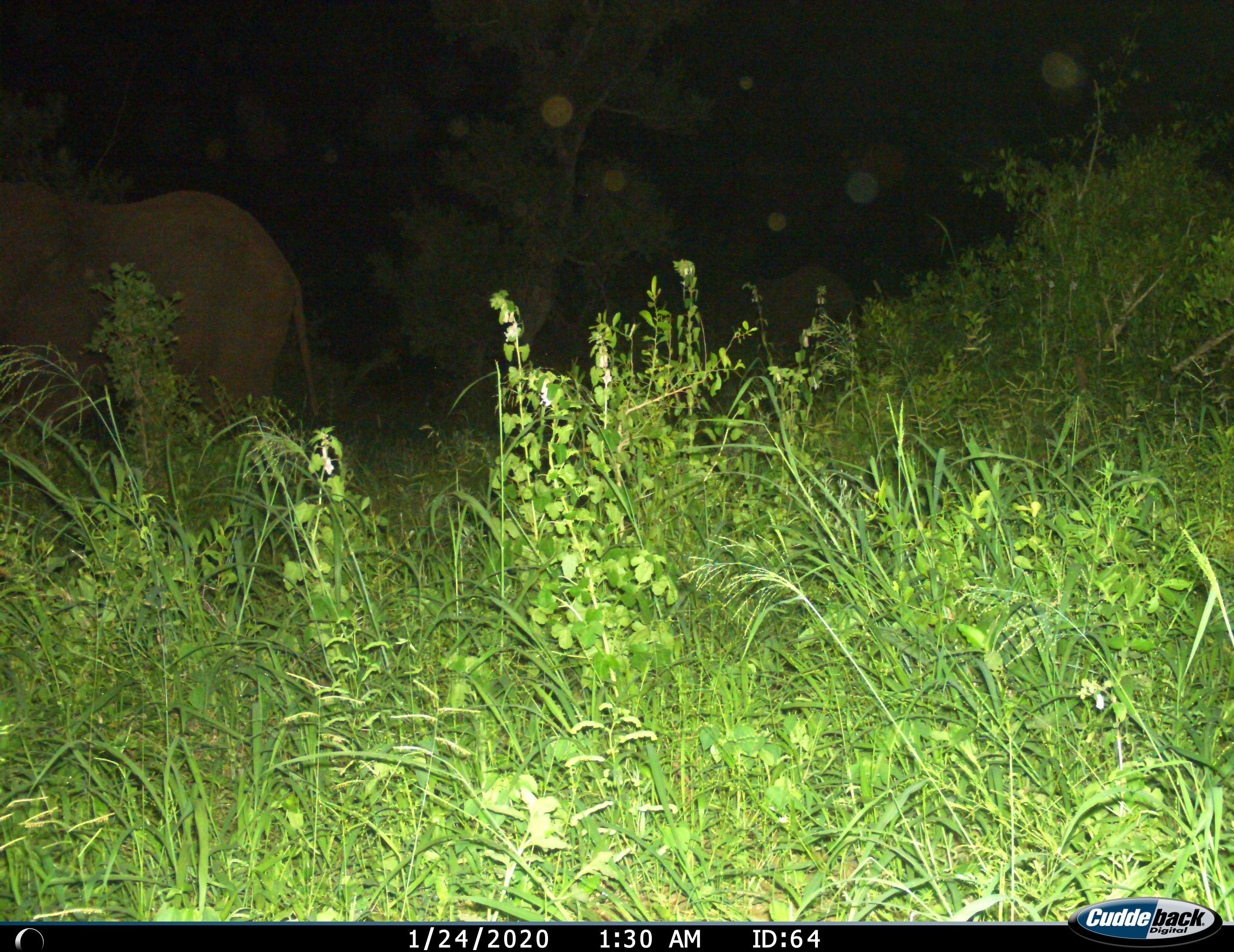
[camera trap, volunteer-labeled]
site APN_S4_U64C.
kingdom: Animalia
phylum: Chordata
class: Mammalia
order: Proboscidea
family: Elephantidae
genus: Loxodonta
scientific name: Loxodonta africana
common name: african bush elephant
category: elephant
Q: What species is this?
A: Elephant (african bush elephant) (Loxodonta africana).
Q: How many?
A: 1.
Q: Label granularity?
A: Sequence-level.